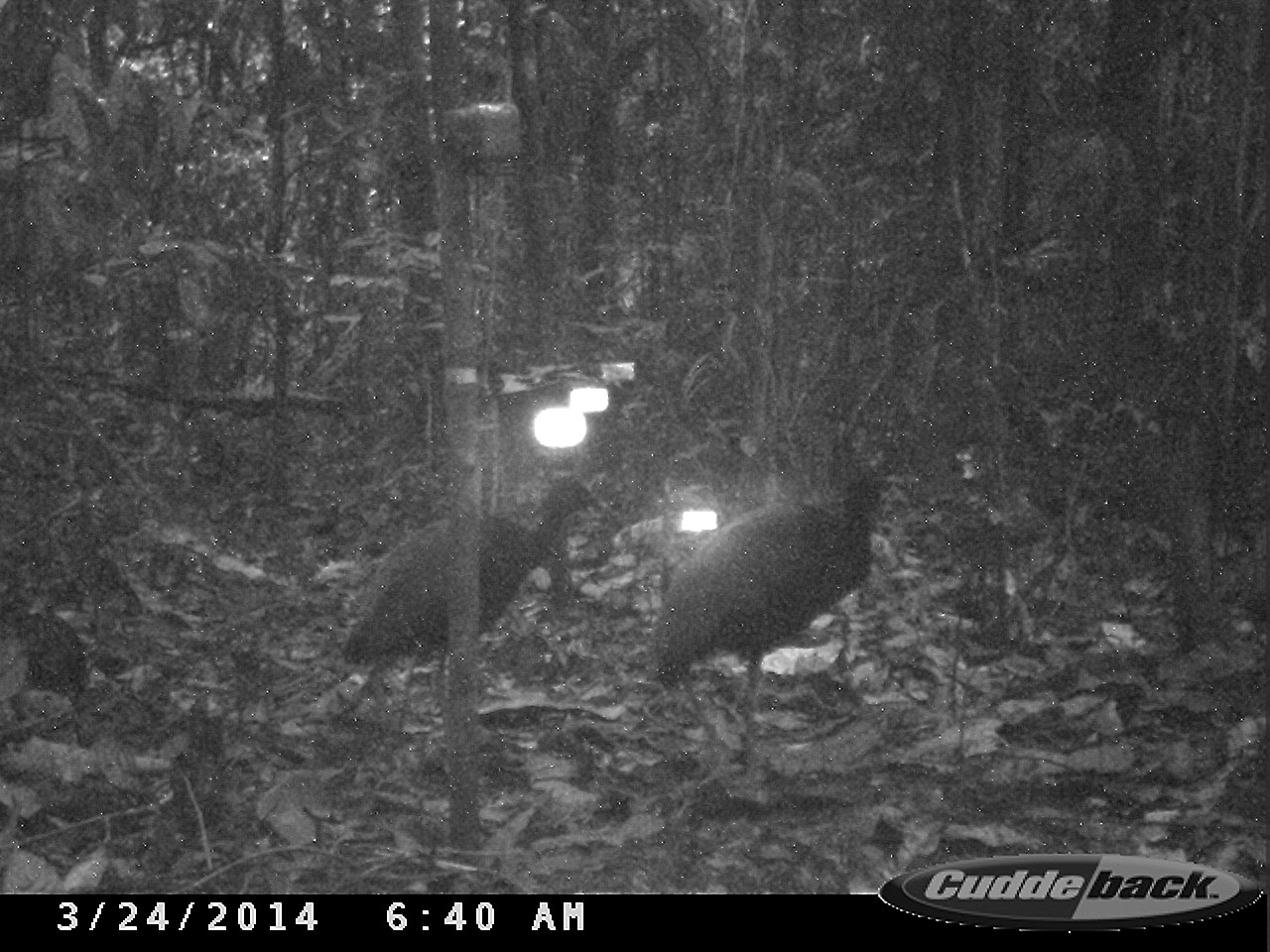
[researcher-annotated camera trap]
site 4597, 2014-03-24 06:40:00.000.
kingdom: Animalia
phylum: Chordata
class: Aves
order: Gruiformes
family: Psophiidae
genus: Psophia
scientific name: Psophia crepitans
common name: gray-winged trumpeter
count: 9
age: adult